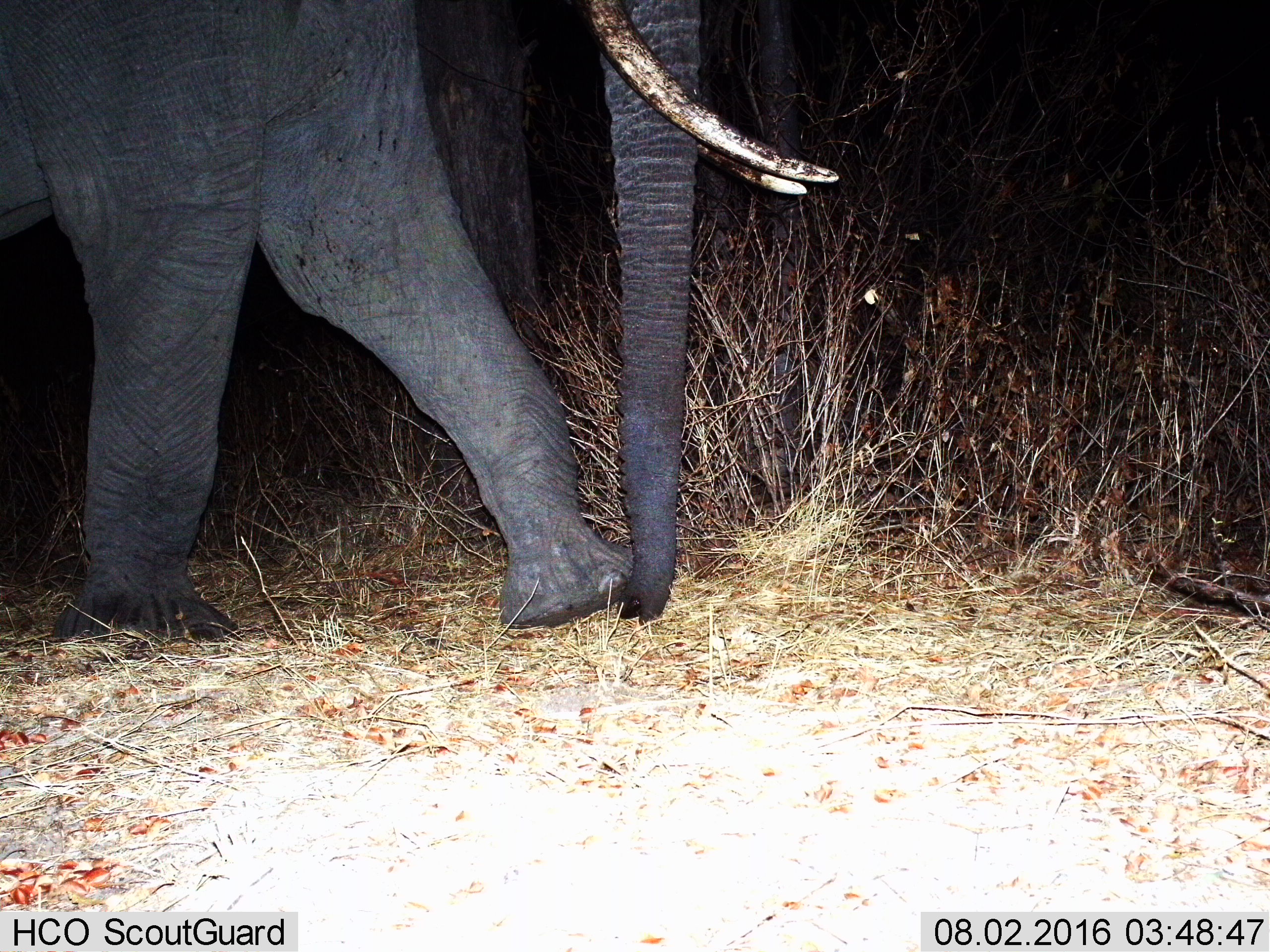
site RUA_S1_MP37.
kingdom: Animalia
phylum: Chordata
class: Mammalia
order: Proboscidea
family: Elephantidae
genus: Loxodonta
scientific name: Loxodonta africana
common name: african bush elephant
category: elephant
Elephant (african bush elephant) (Loxodonta africana), count 1. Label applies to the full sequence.